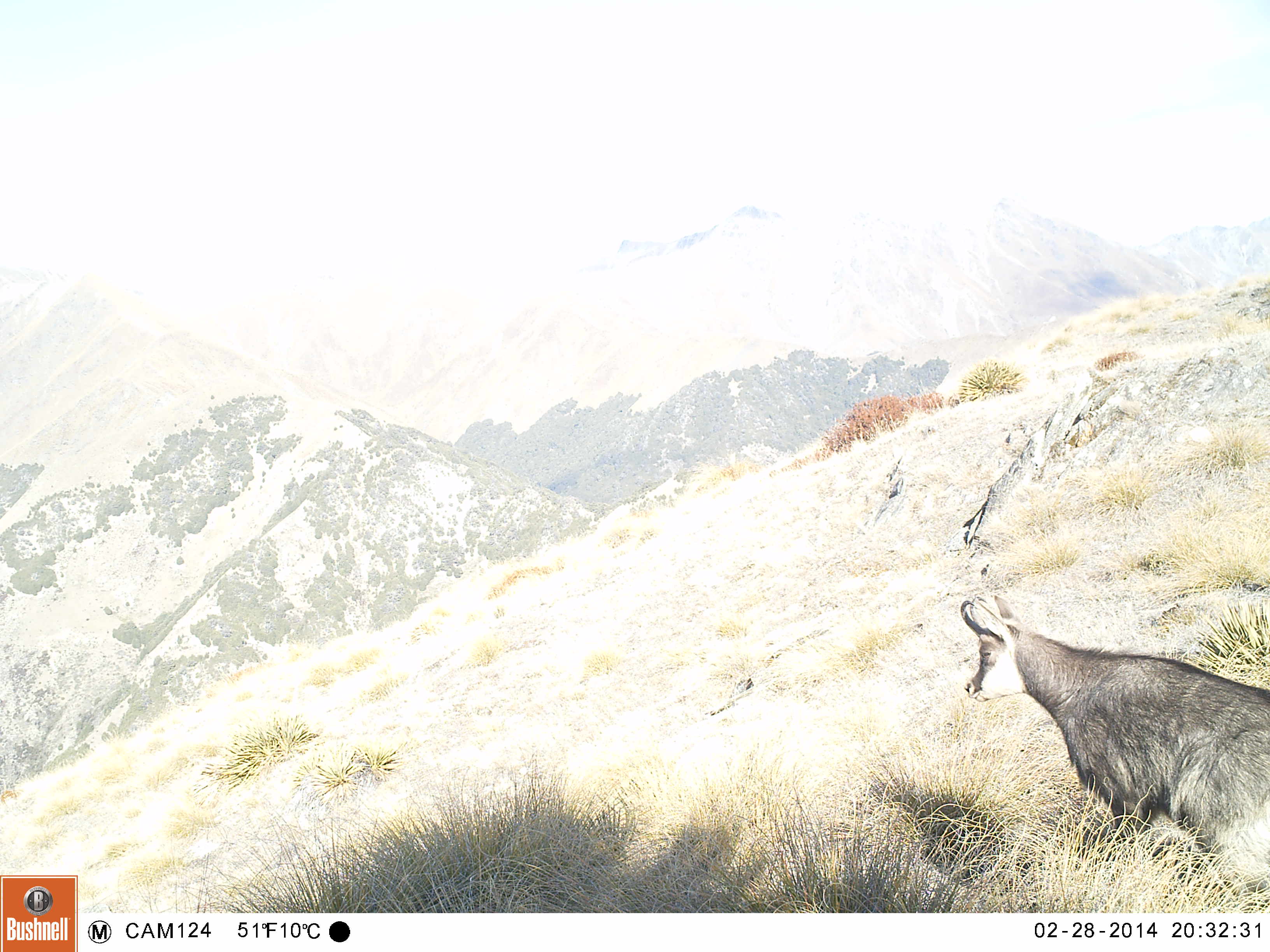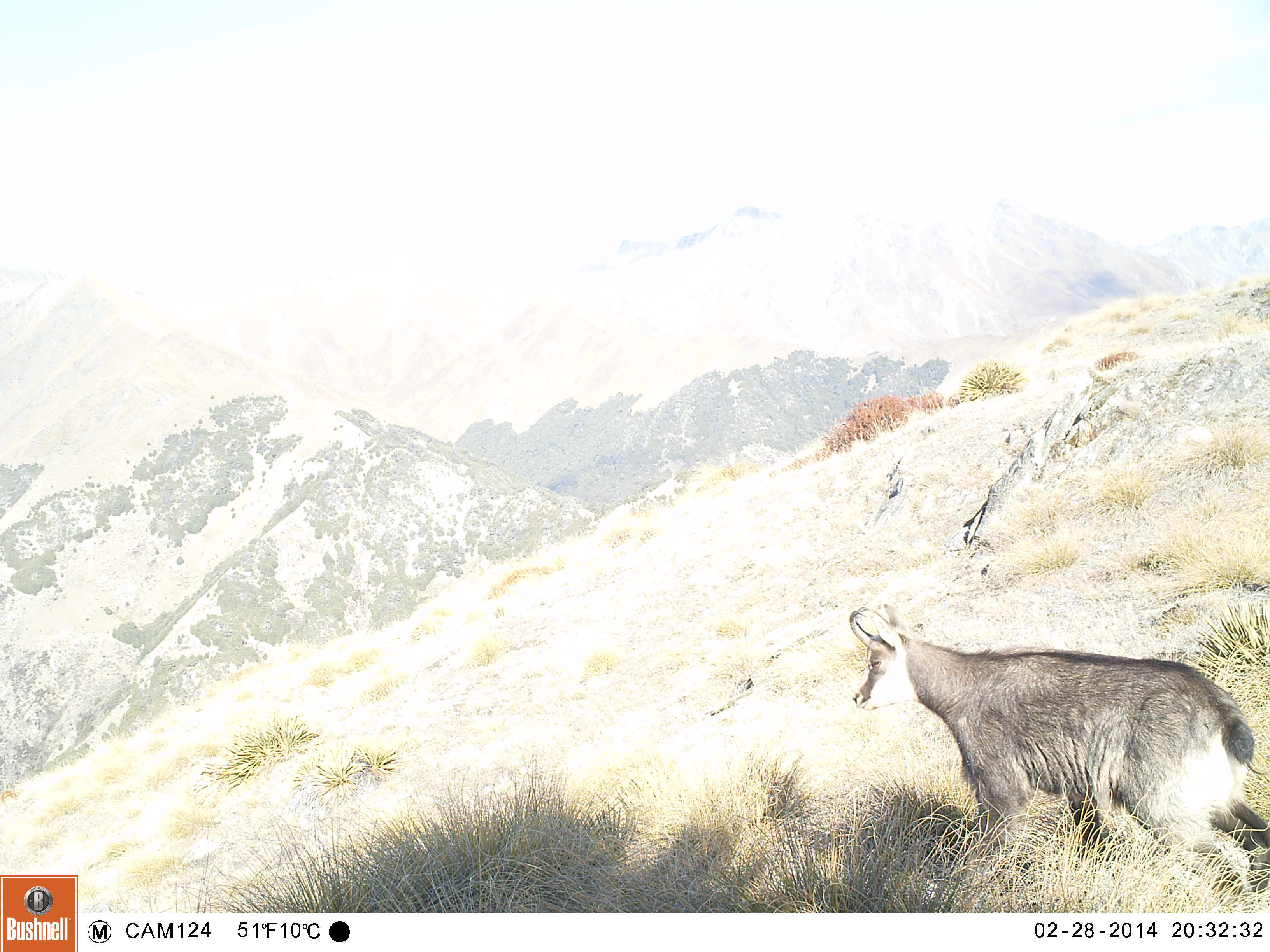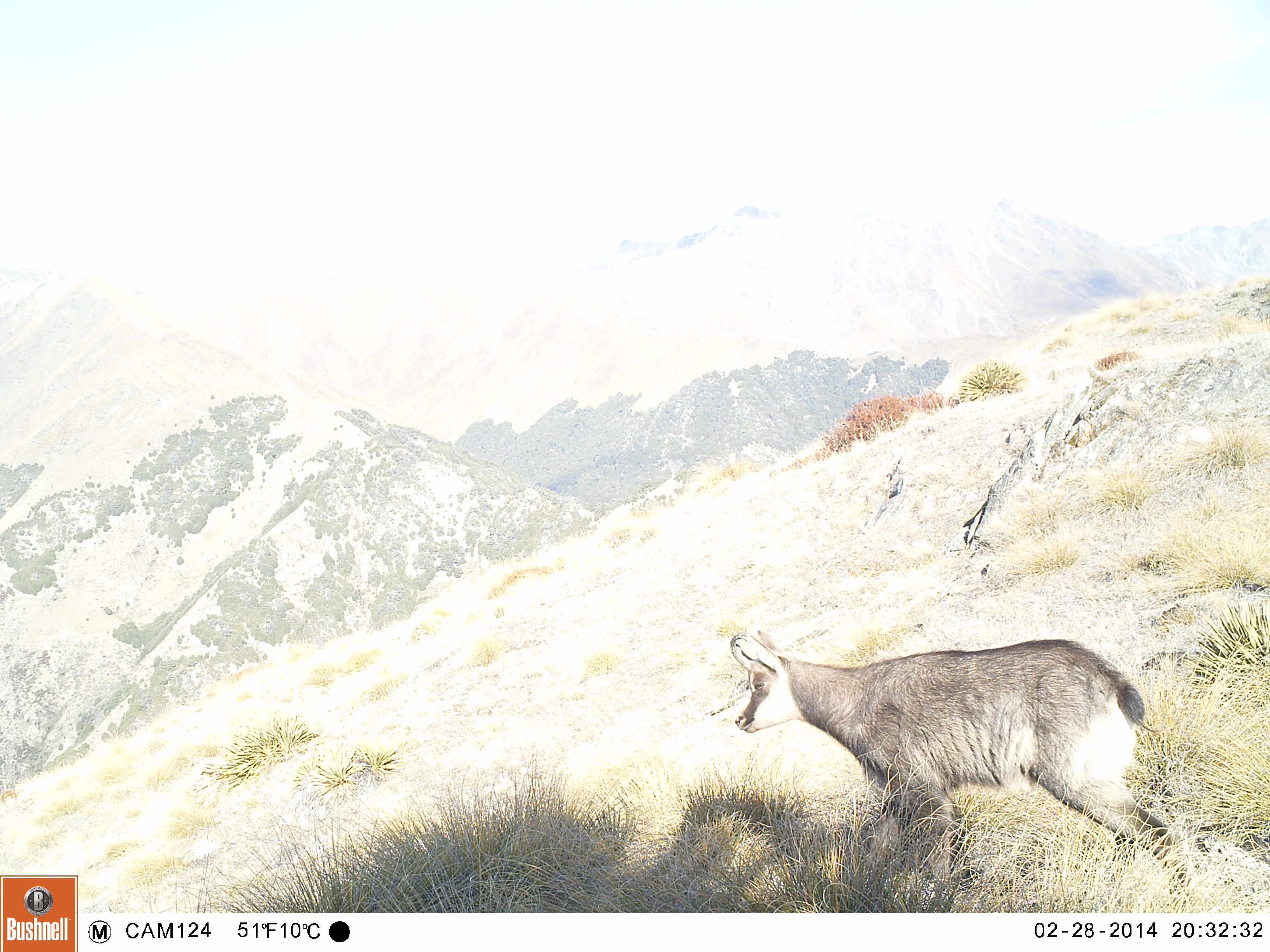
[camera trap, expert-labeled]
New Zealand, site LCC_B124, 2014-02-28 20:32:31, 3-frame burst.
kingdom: Animalia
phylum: Chordata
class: Mammalia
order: Artiodactyla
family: Bovidae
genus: Rupicapra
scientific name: Rupicapra rupicapra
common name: alpine chamois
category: chamois